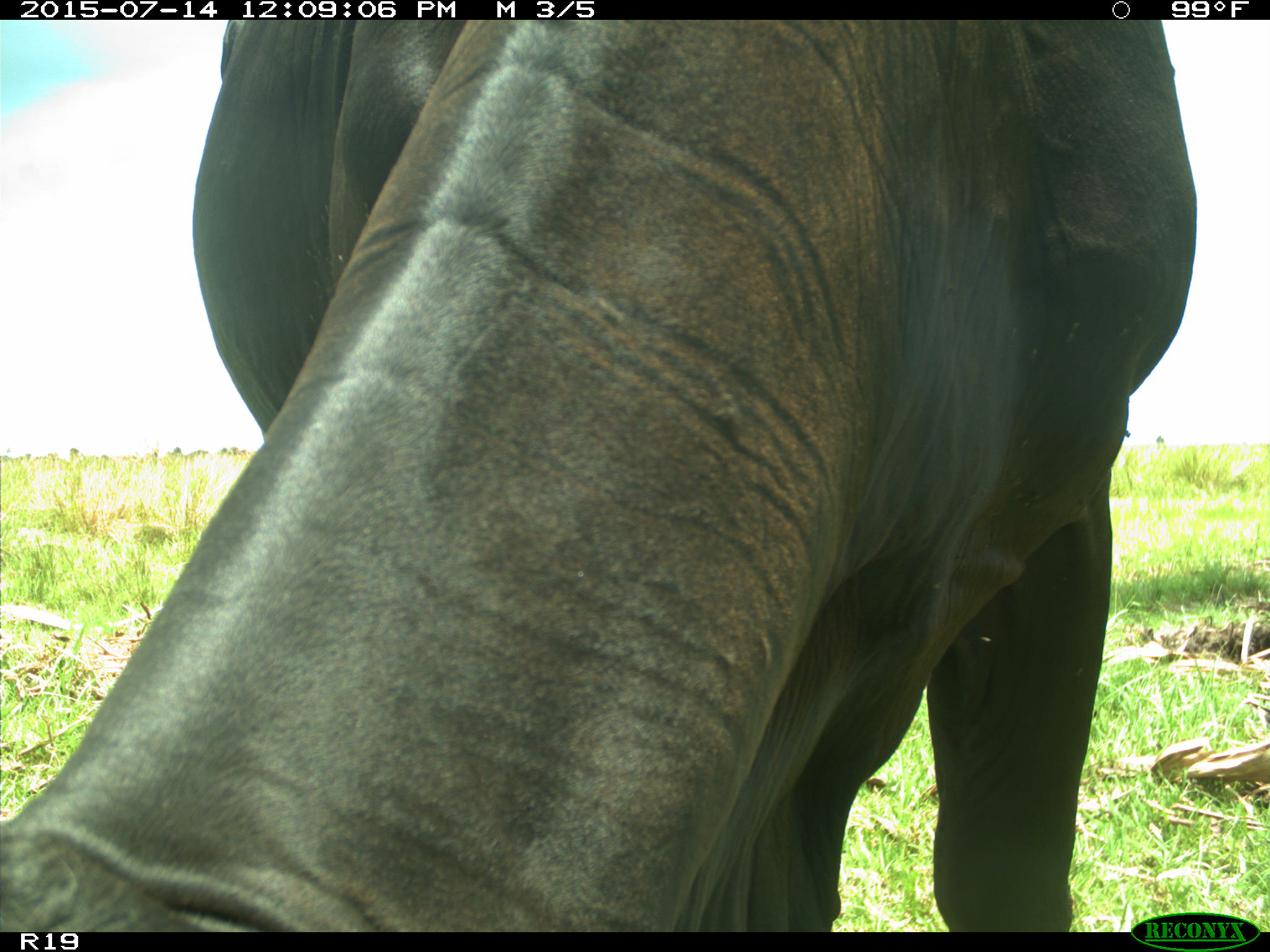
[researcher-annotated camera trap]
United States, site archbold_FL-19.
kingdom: Animalia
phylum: Chordata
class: Mammalia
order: Artiodactyla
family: Bovidae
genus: Bos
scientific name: Bos taurus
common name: domestic cow